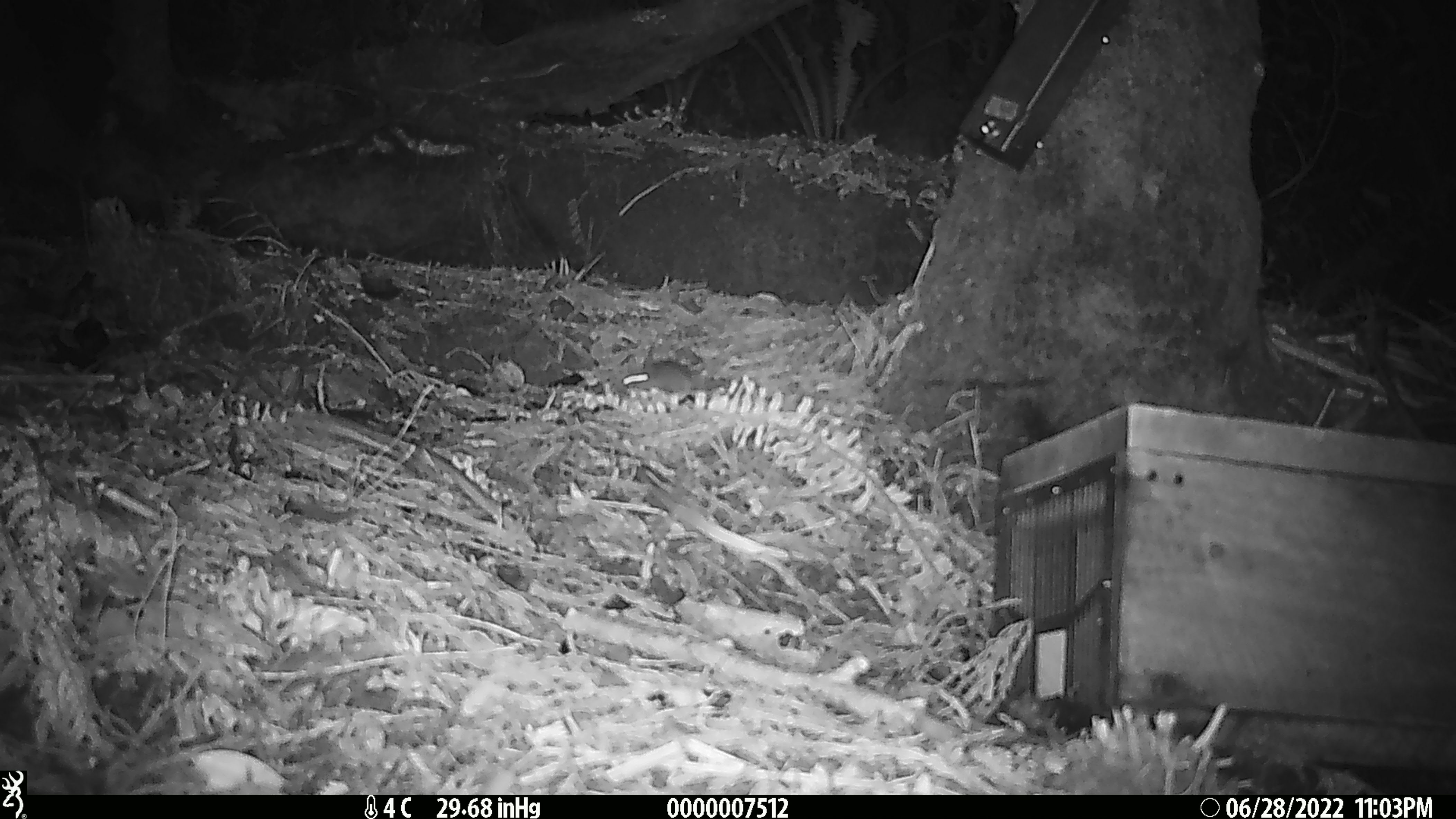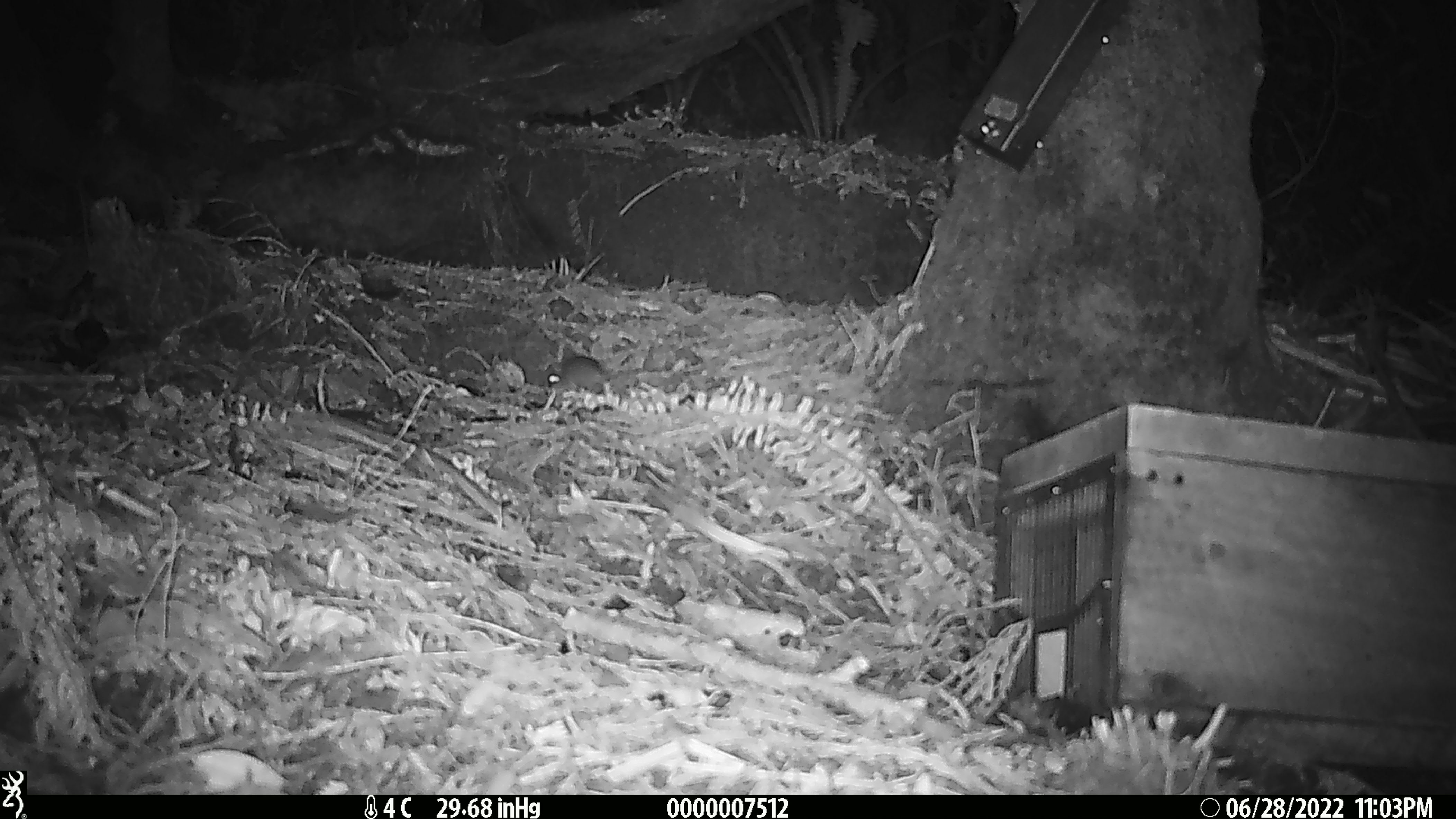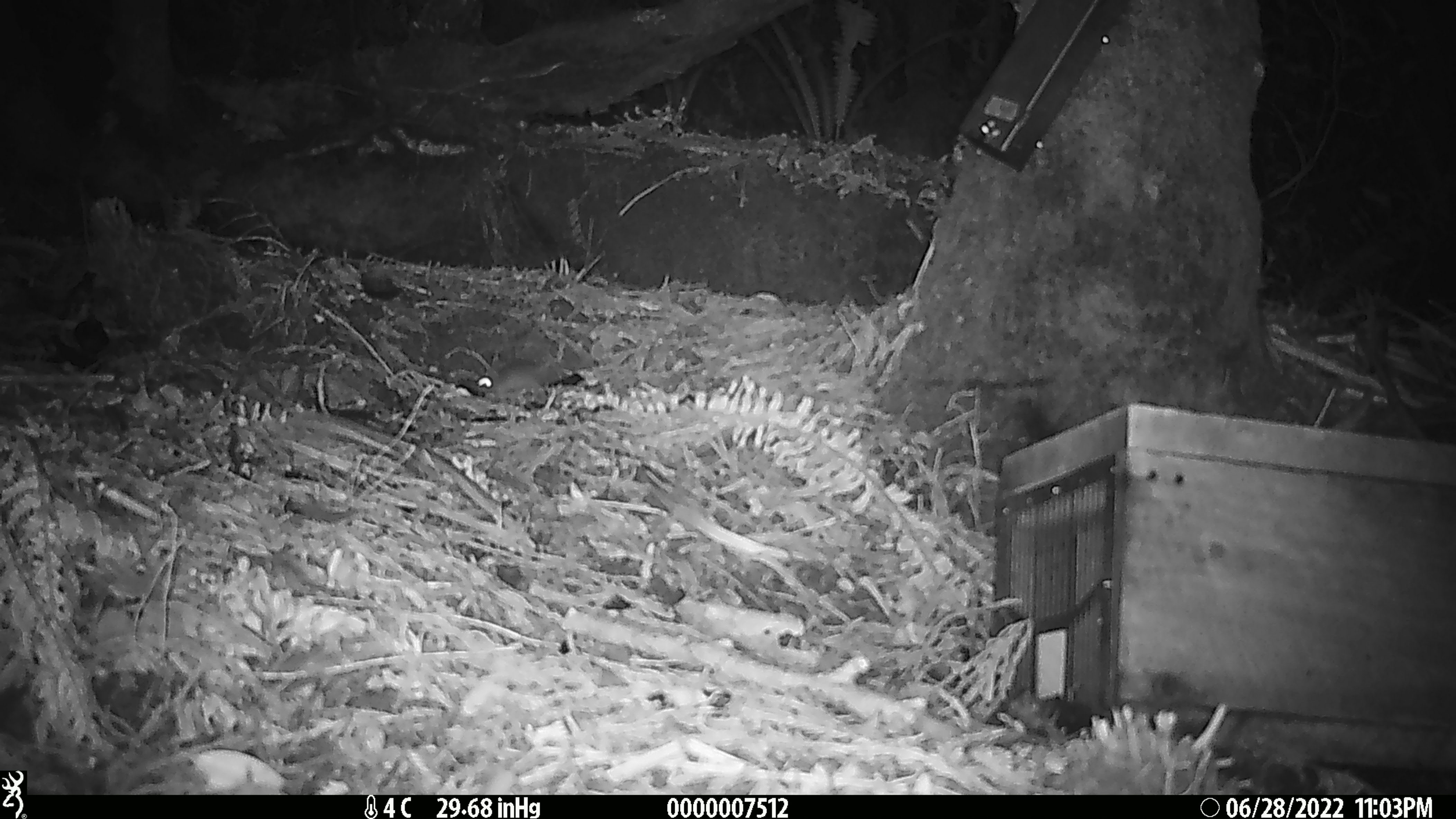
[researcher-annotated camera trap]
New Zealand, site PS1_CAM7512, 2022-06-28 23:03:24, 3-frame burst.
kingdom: Animalia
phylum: Chordata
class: Mammalia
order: Rodentia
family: Muridae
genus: Mus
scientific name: Mus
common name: mouse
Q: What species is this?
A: Mouse (Mus).